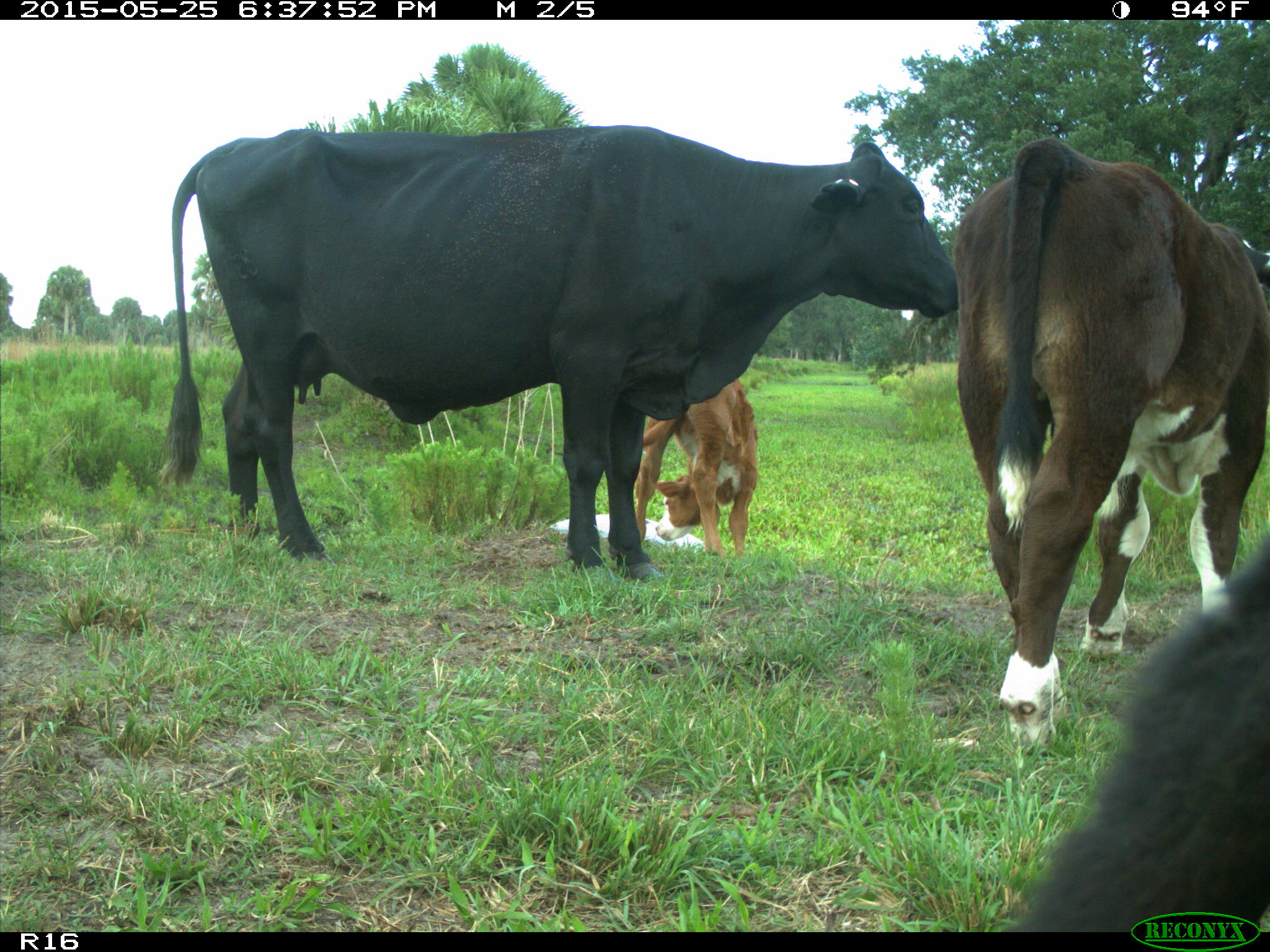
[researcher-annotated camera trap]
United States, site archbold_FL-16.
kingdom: Animalia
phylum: Chordata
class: Mammalia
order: Artiodactyla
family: Bovidae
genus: Bos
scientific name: Bos taurus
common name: domestic cow